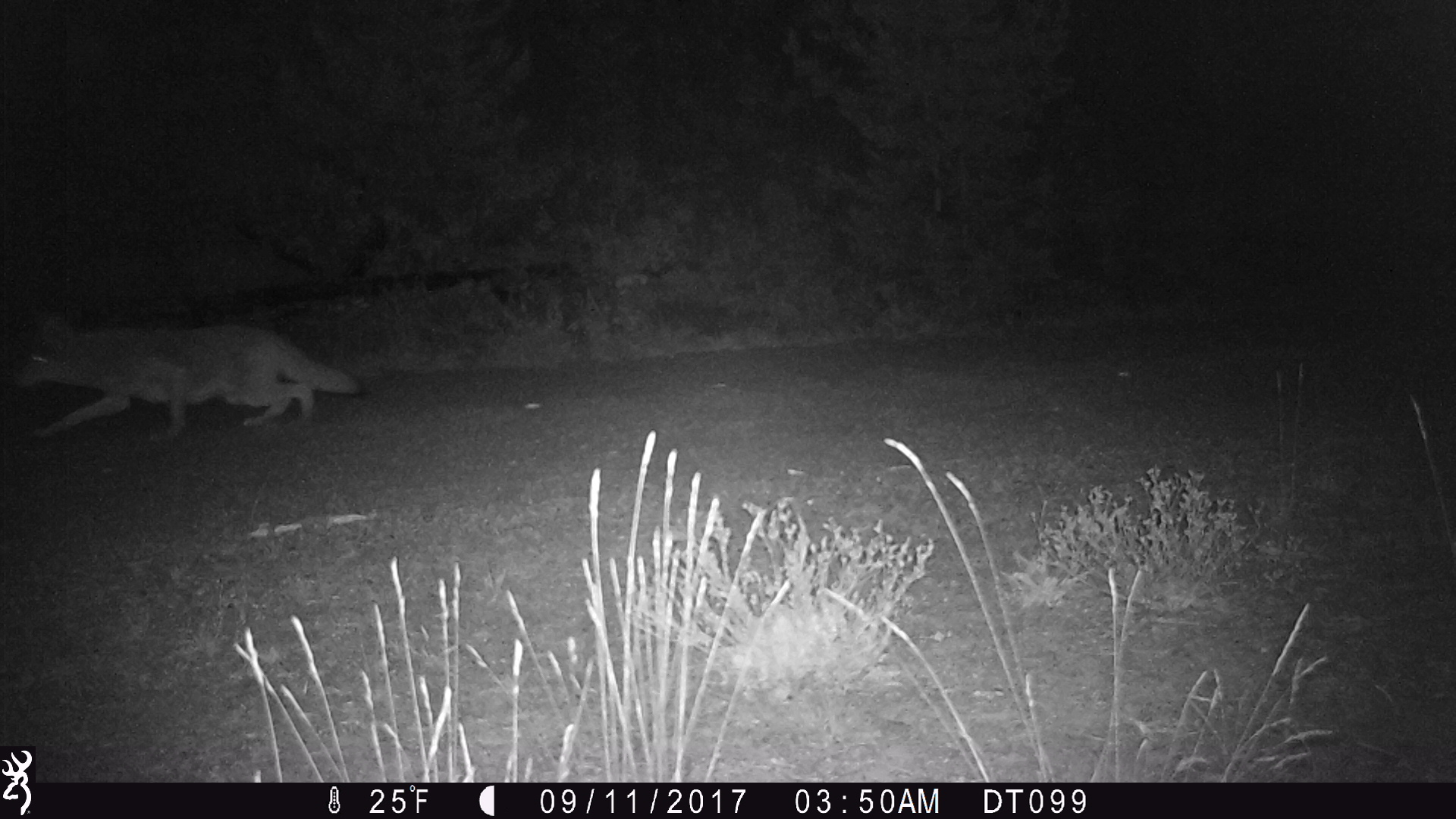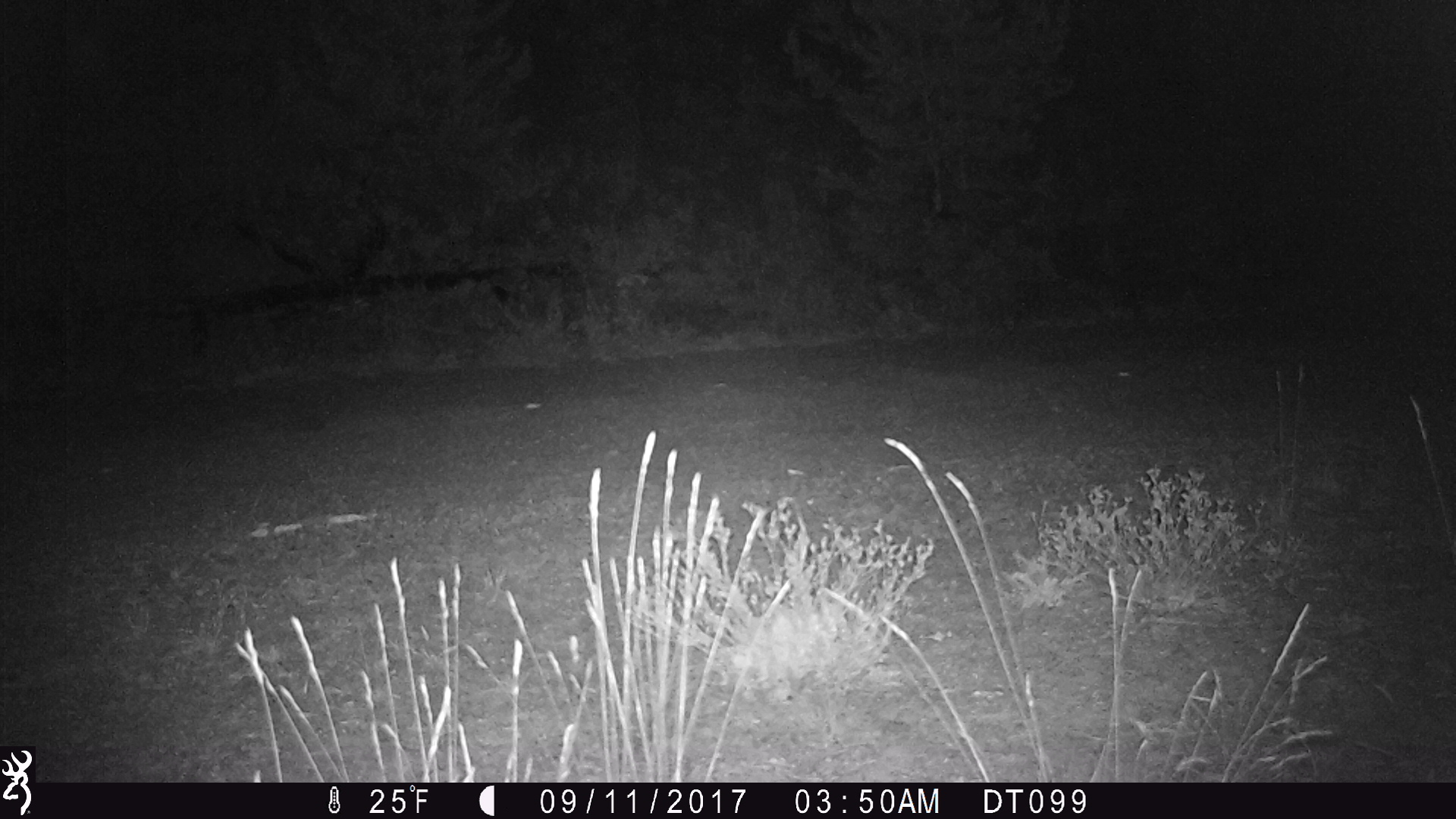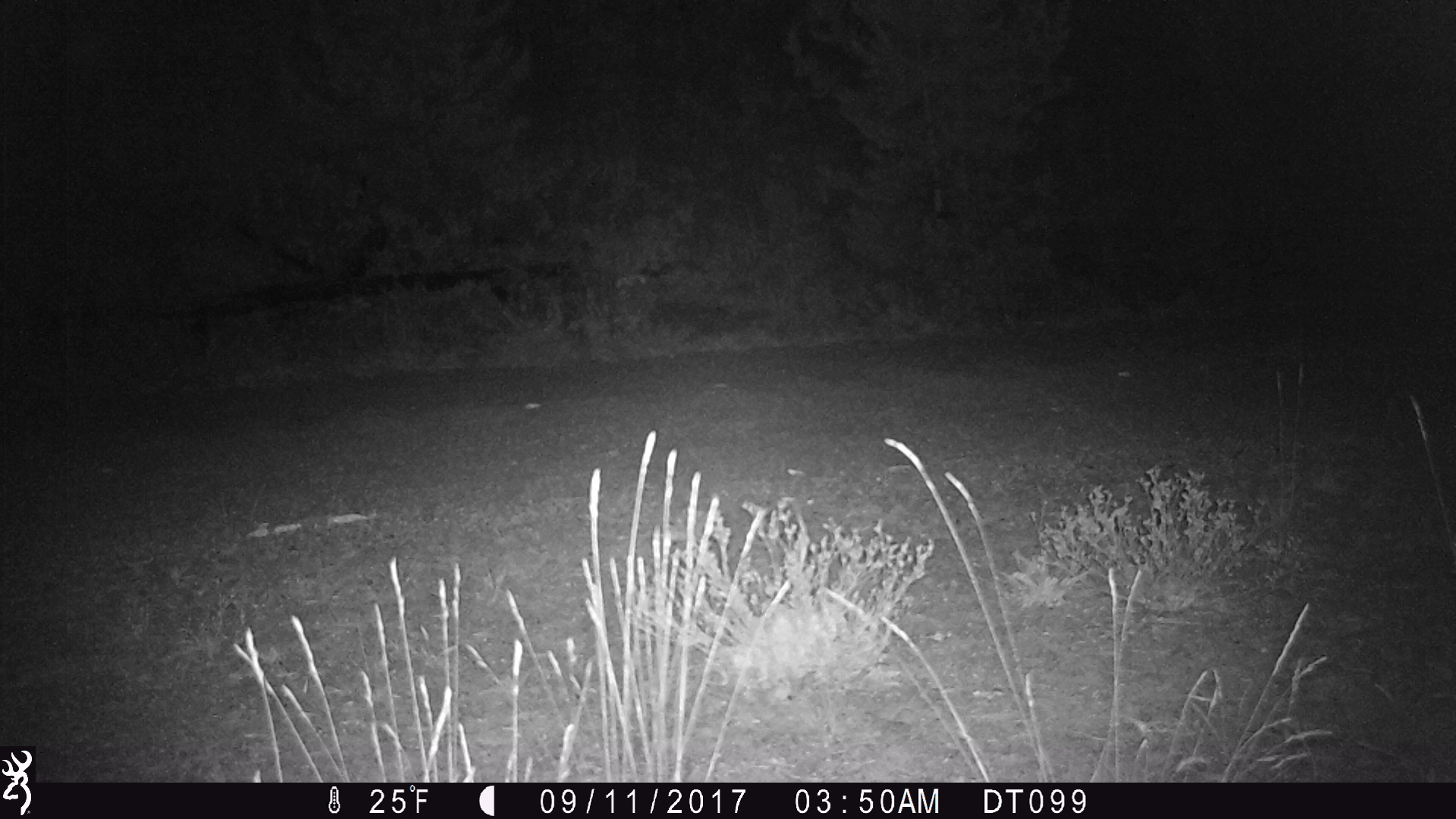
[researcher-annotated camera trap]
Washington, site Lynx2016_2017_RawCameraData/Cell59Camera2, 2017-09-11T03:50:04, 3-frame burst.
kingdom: Animalia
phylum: Chordata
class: Mammalia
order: Carnivora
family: Canidae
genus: Canis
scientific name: Canis latrans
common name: coyote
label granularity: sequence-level